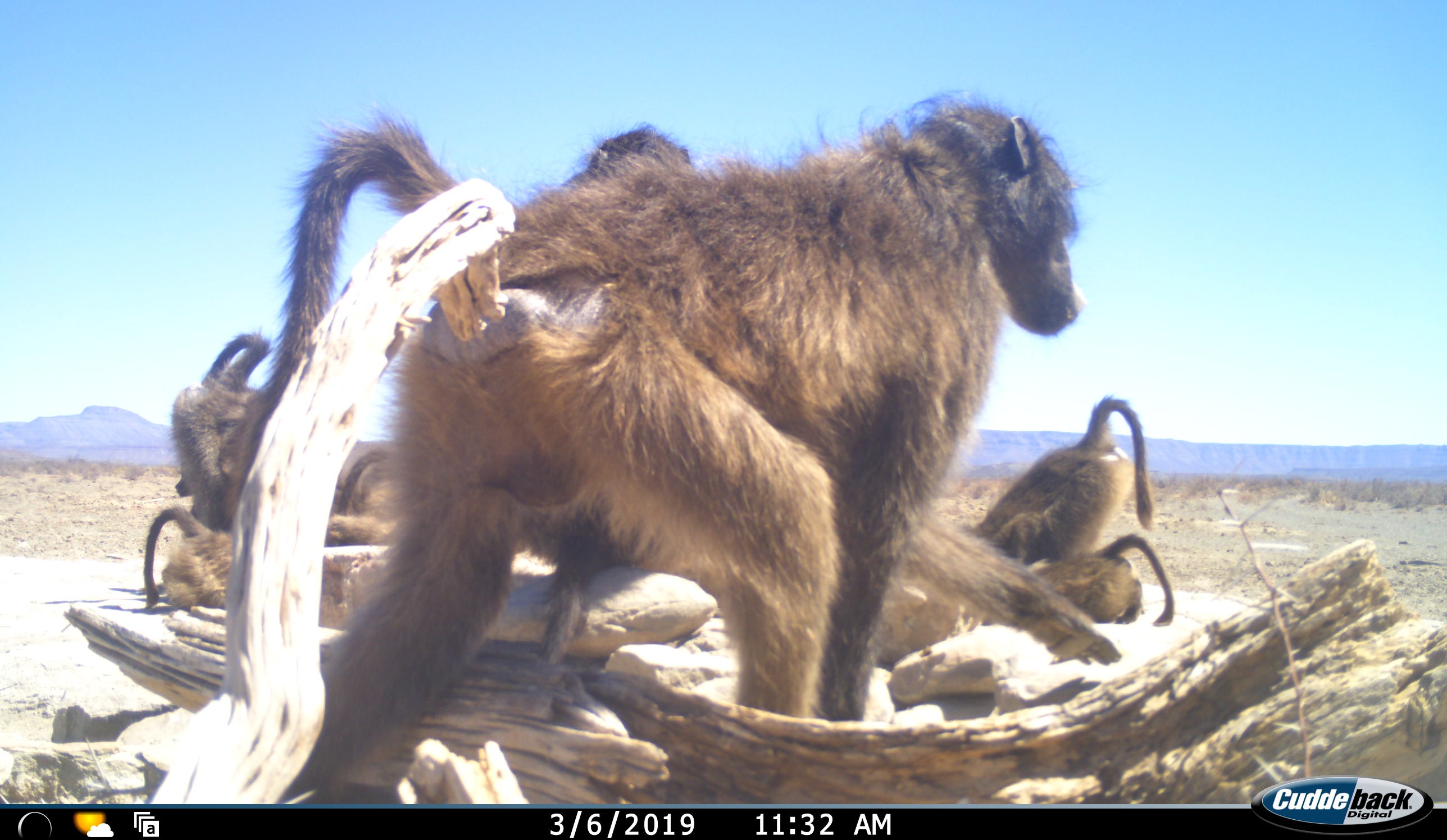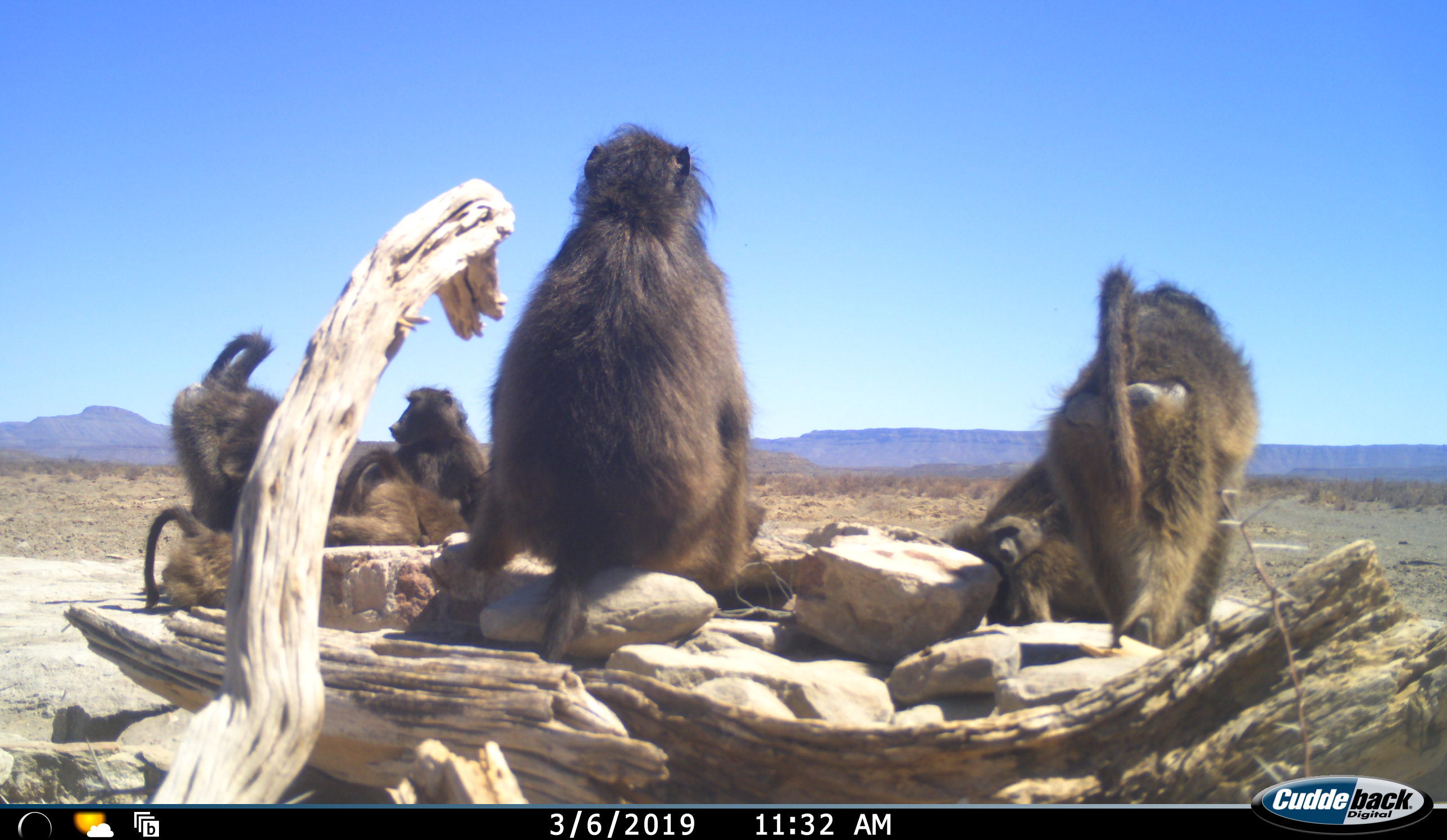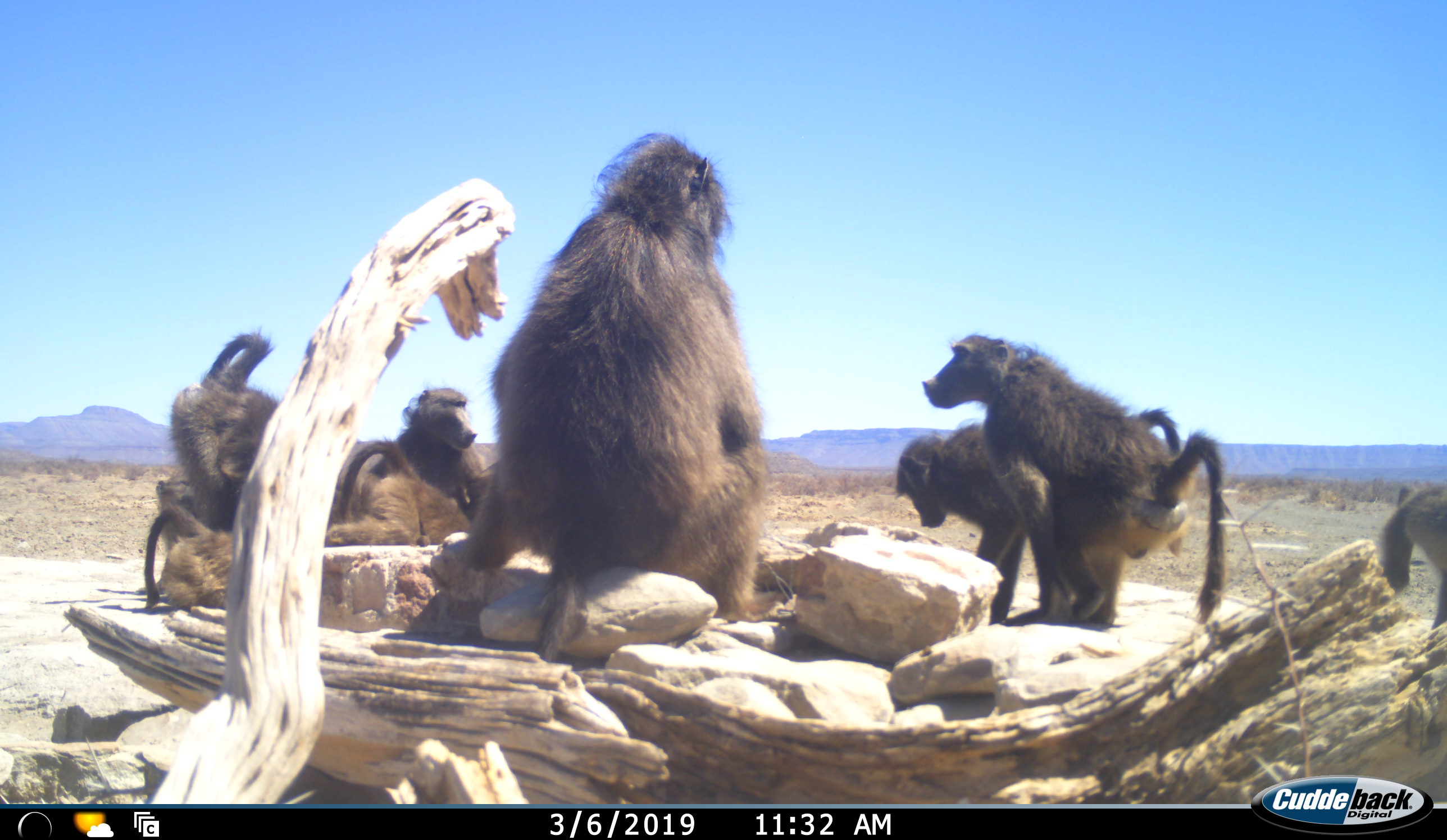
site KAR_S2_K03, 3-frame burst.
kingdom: Animalia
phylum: Chordata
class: Mammalia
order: Primates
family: Cercopithecidae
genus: Papio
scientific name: Papio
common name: baboon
Baboon (Papio), count 8. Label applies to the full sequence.